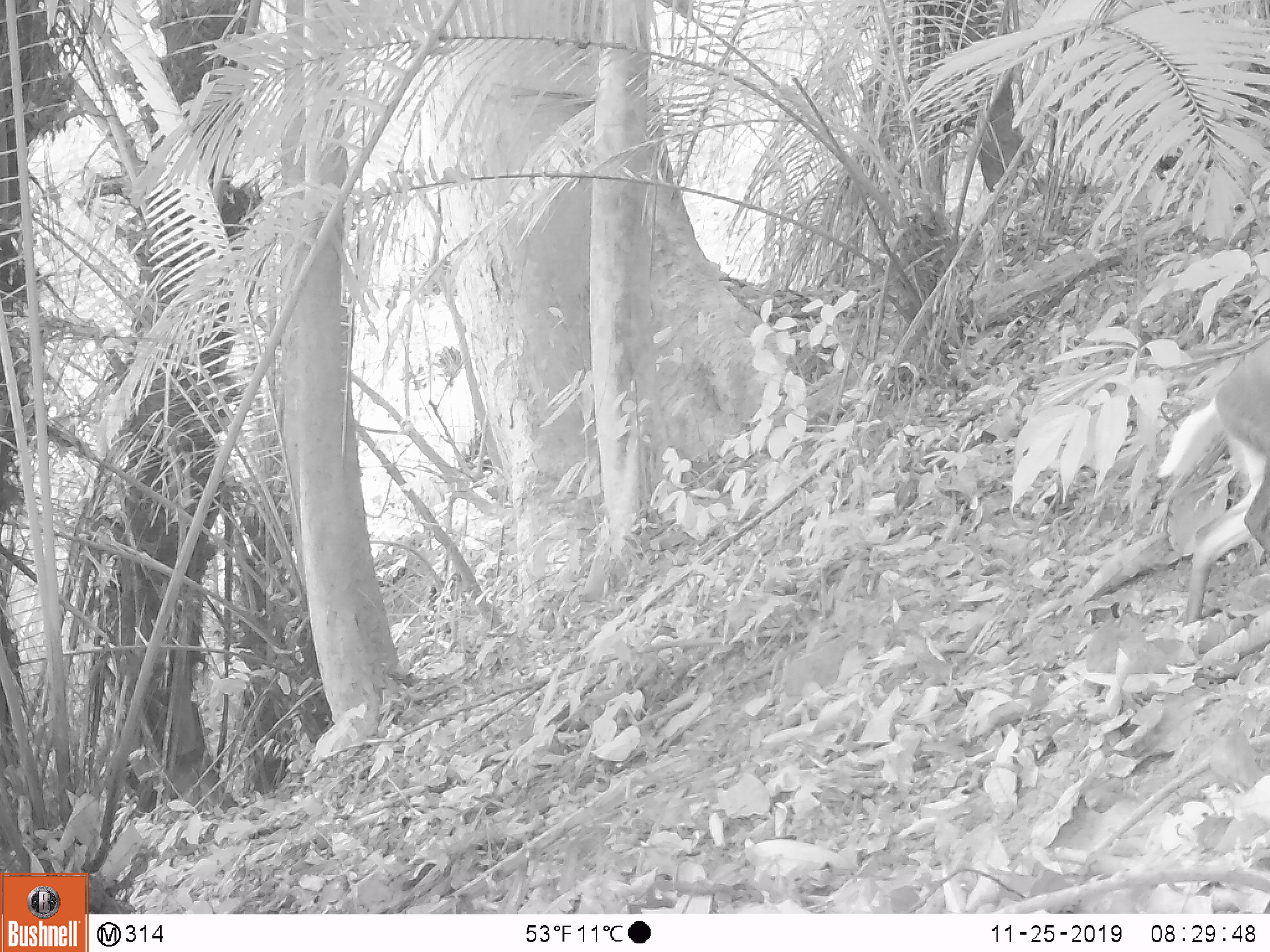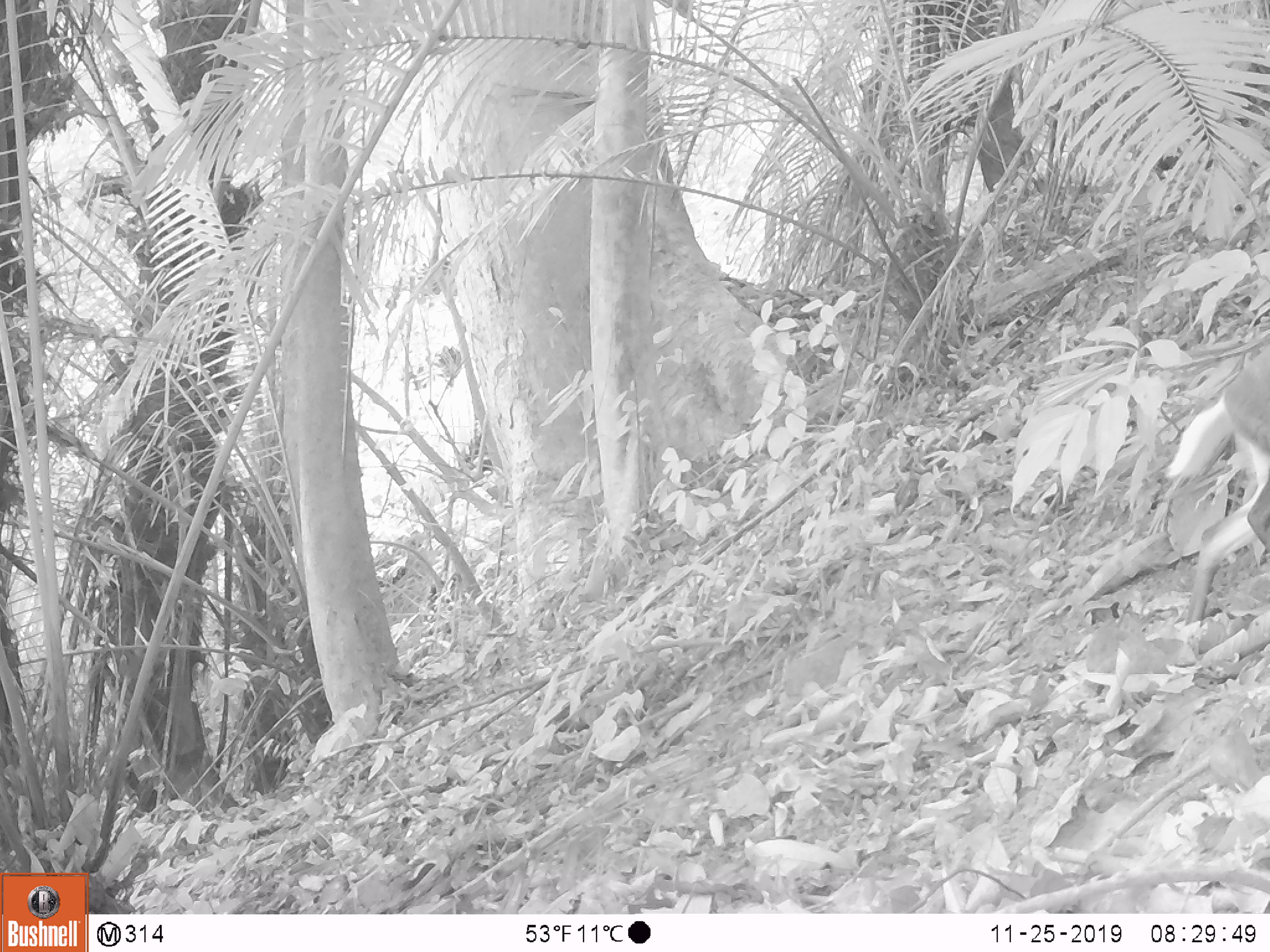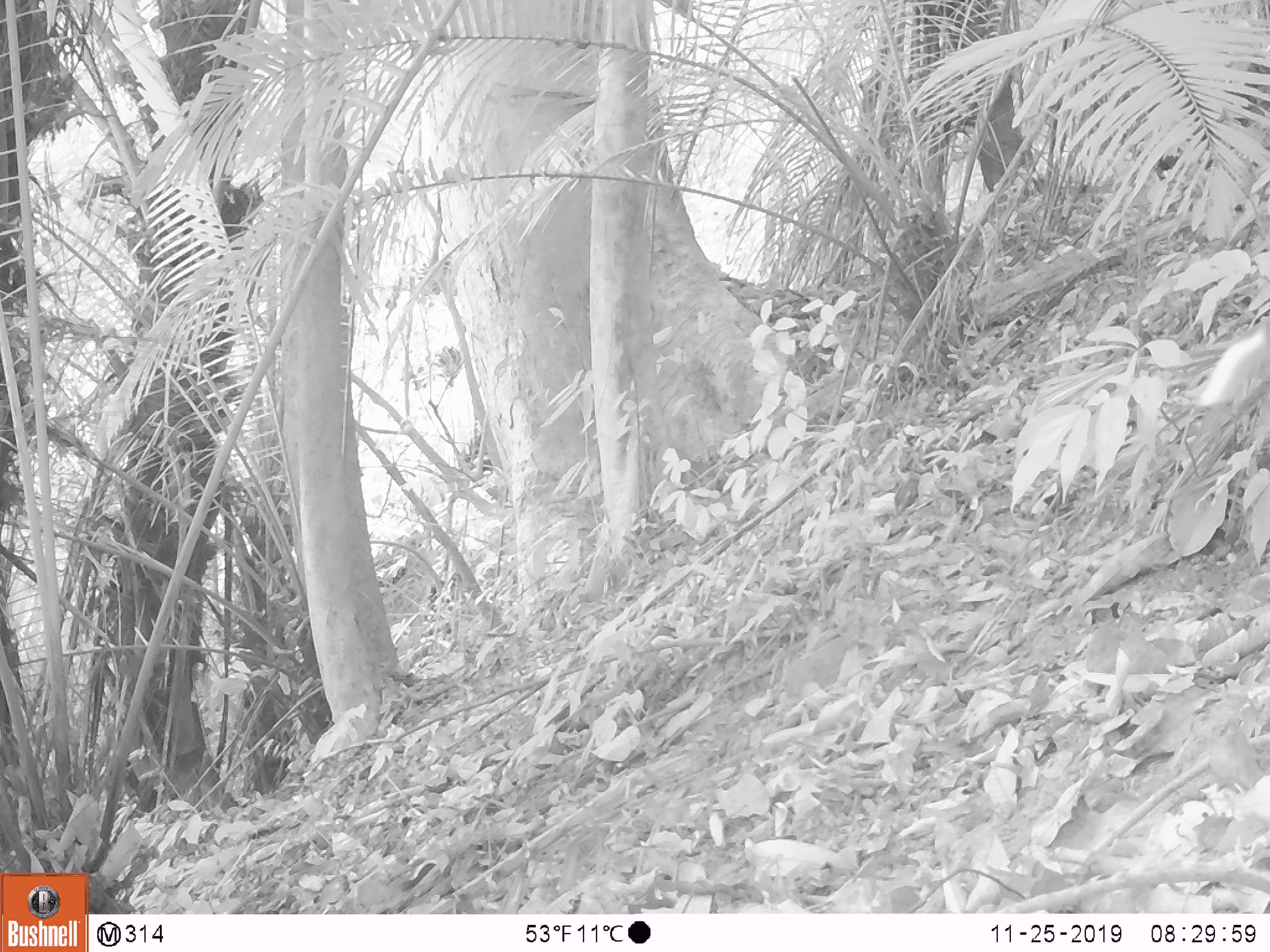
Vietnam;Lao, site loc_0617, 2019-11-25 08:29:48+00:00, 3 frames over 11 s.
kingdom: Animalia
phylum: Chordata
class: Mammalia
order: Artiodactyla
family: Cervidae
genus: Muntiacus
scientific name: Muntiacus rooseveltorum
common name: roosevelt's muntjac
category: roosevelts muntjac group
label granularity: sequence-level